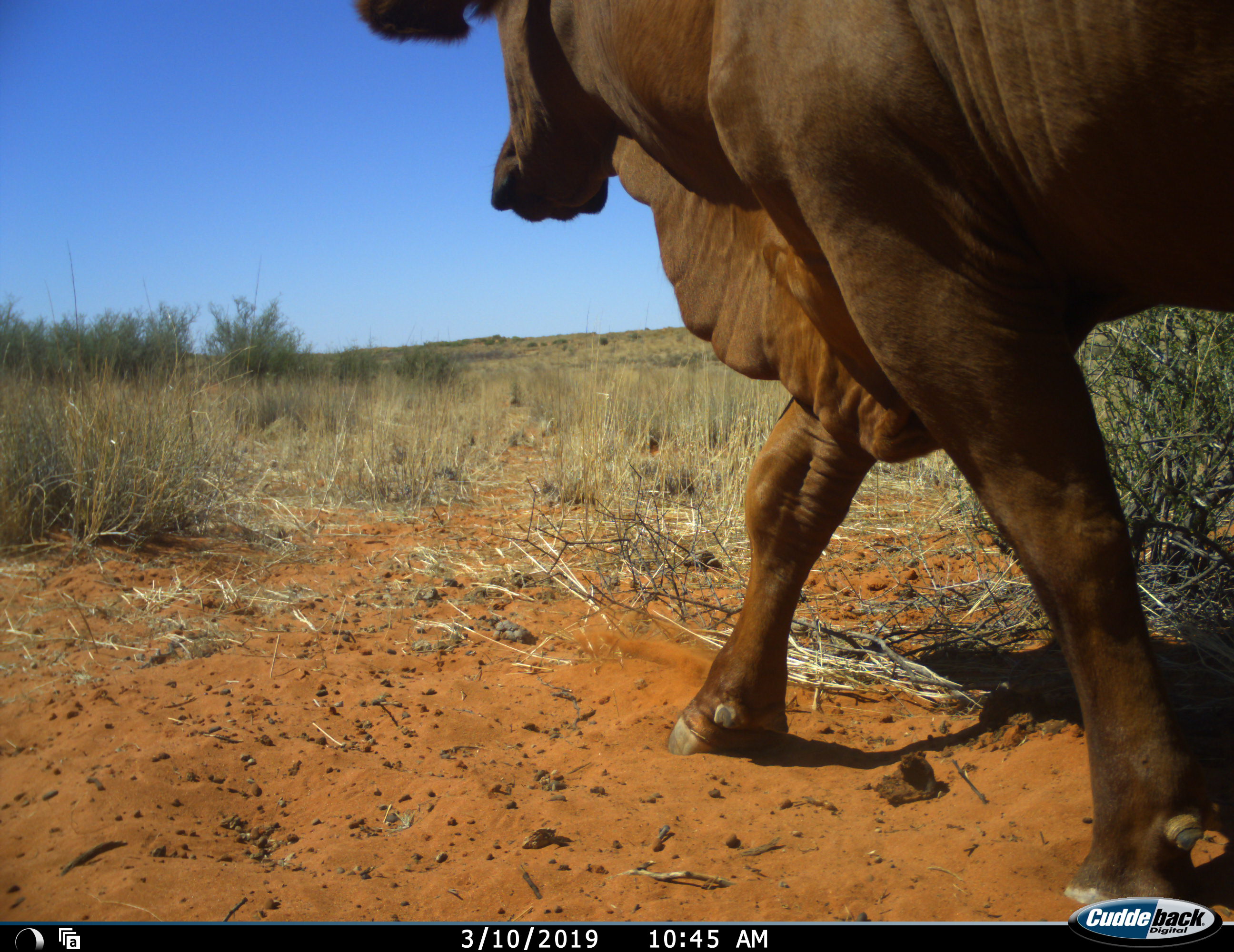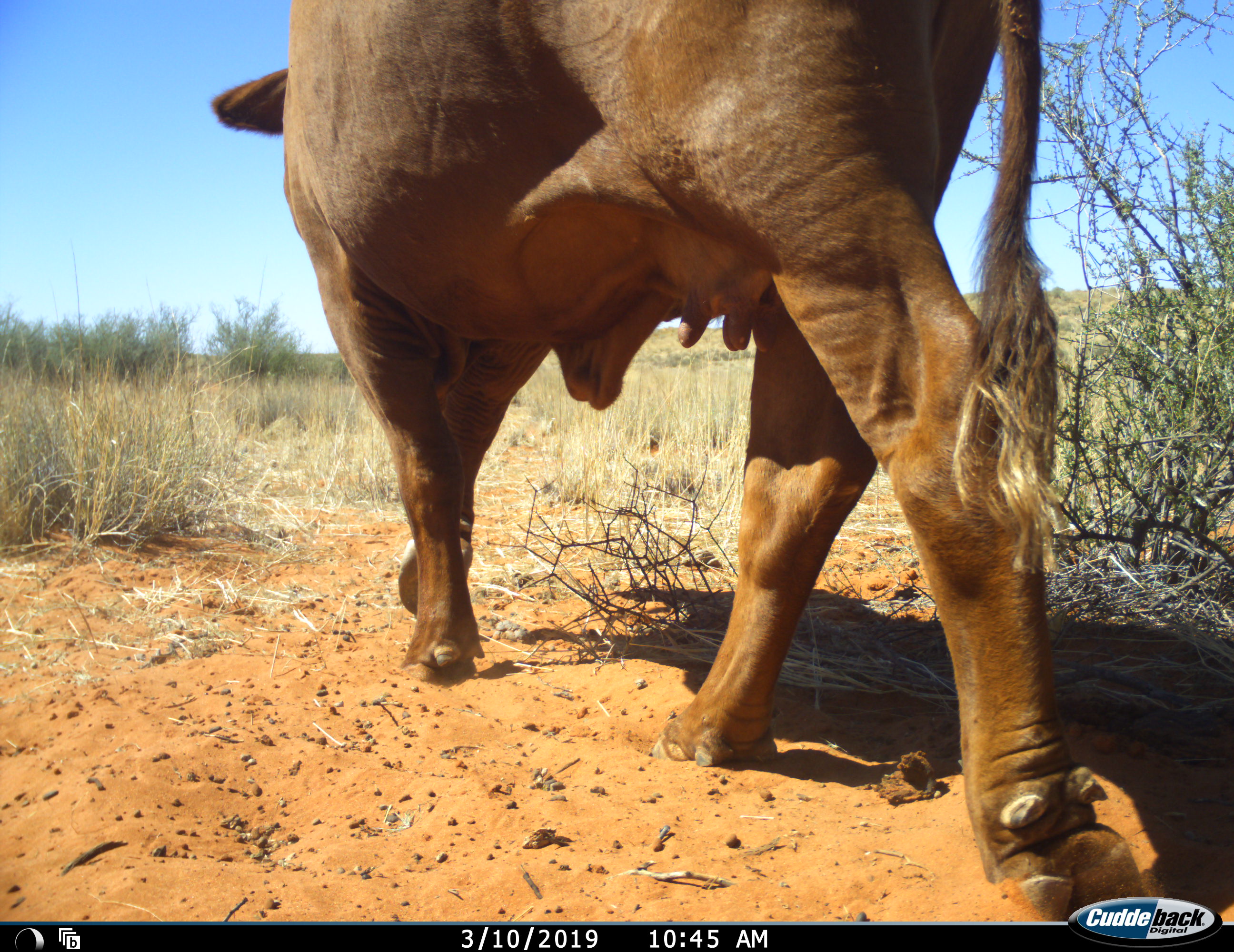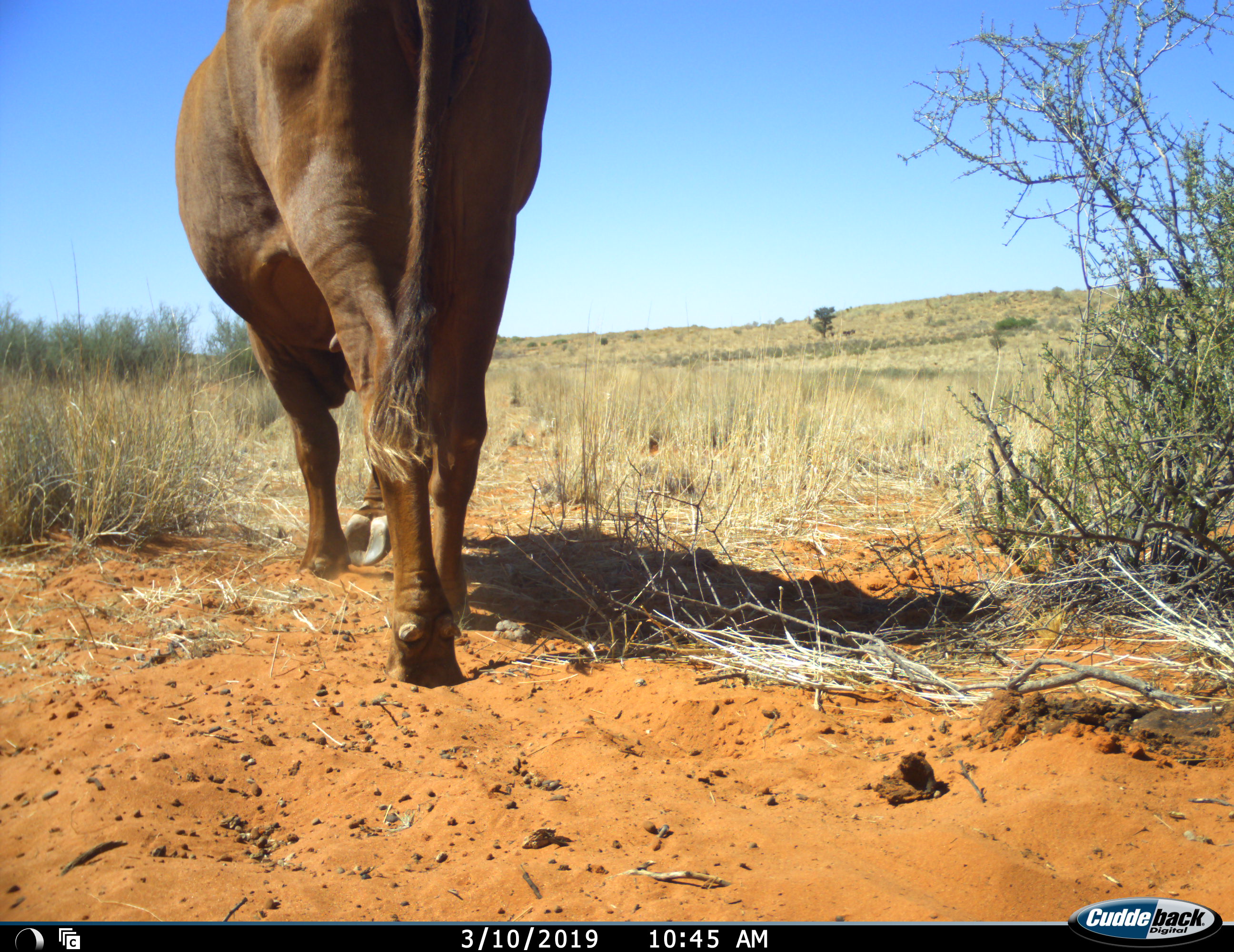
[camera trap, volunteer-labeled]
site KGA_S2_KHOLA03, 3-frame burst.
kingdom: Animalia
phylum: Chordata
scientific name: Vertebrata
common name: domestic animal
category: domesticanimal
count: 1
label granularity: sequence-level